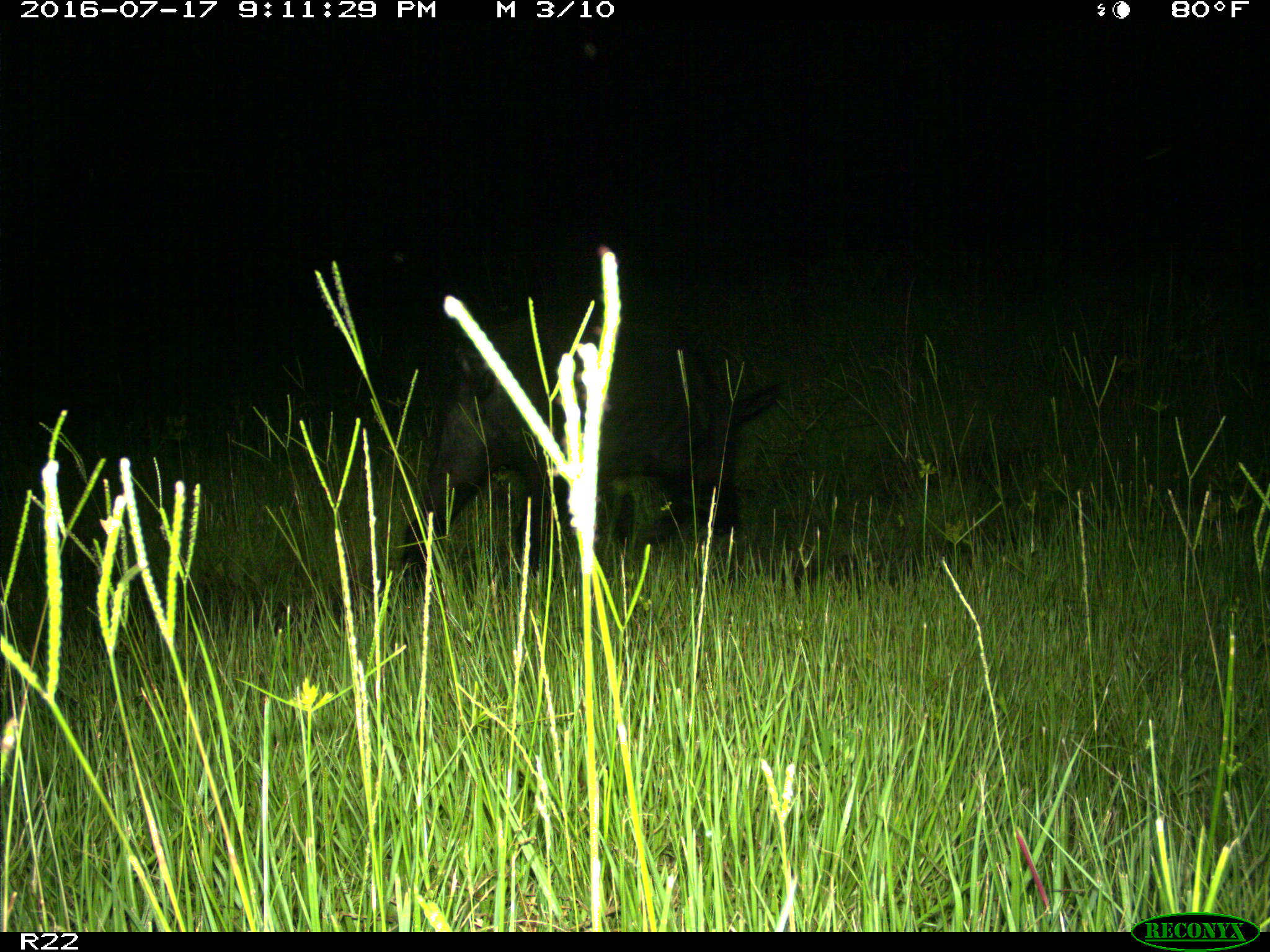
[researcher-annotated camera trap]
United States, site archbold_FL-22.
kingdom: Animalia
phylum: Chordata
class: Mammalia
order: Artiodactyla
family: Suidae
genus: Sus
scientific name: Sus scrofa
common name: wild boar